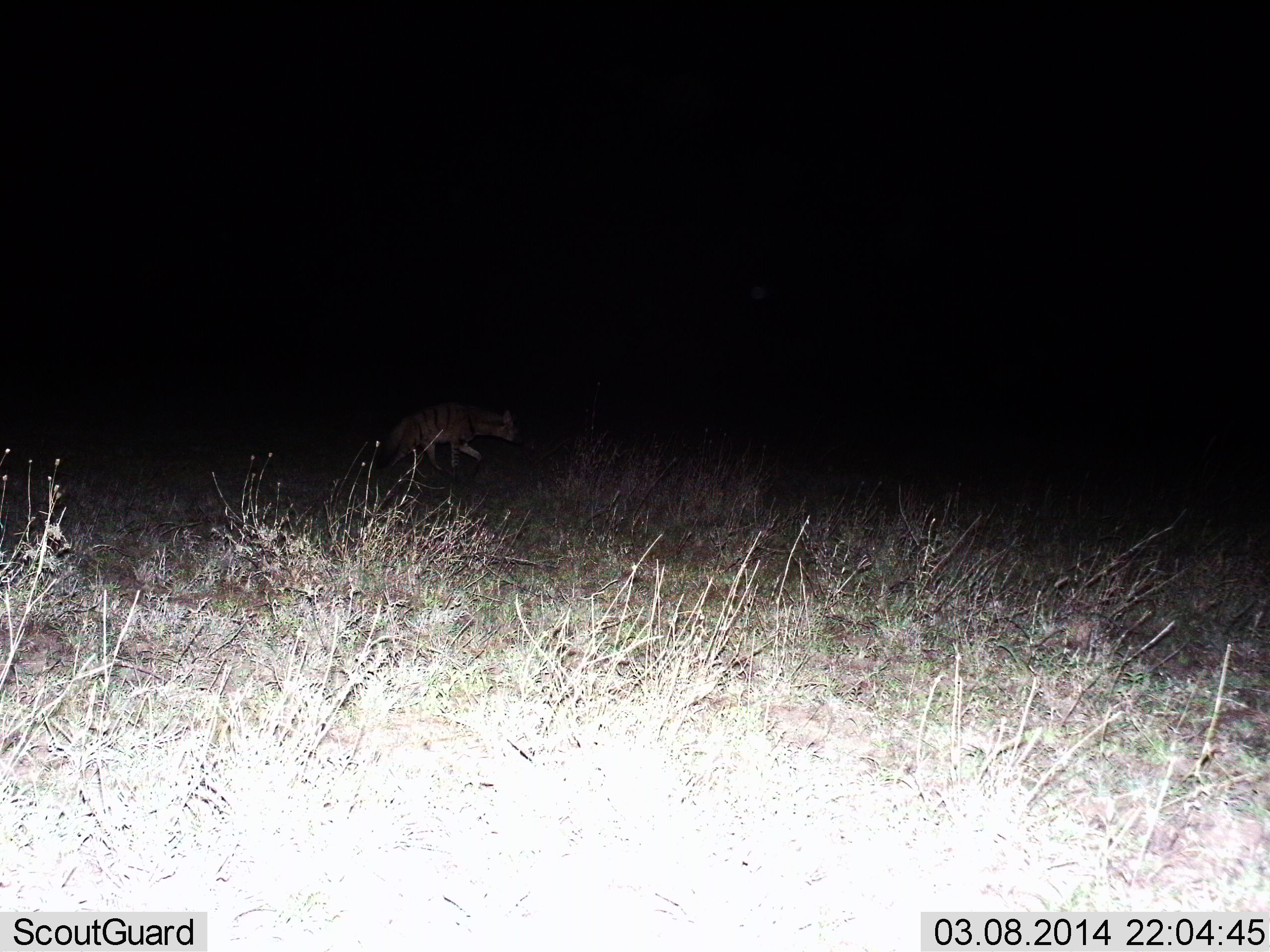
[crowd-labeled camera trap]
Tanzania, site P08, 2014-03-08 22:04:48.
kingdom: Animalia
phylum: Chordata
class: Mammalia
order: Carnivora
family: Hyaenidae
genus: Hyaena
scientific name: Hyaena hyaena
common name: striped hyena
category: hyenastriped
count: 1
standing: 0%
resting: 0%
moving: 88%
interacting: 0%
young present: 0%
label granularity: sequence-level